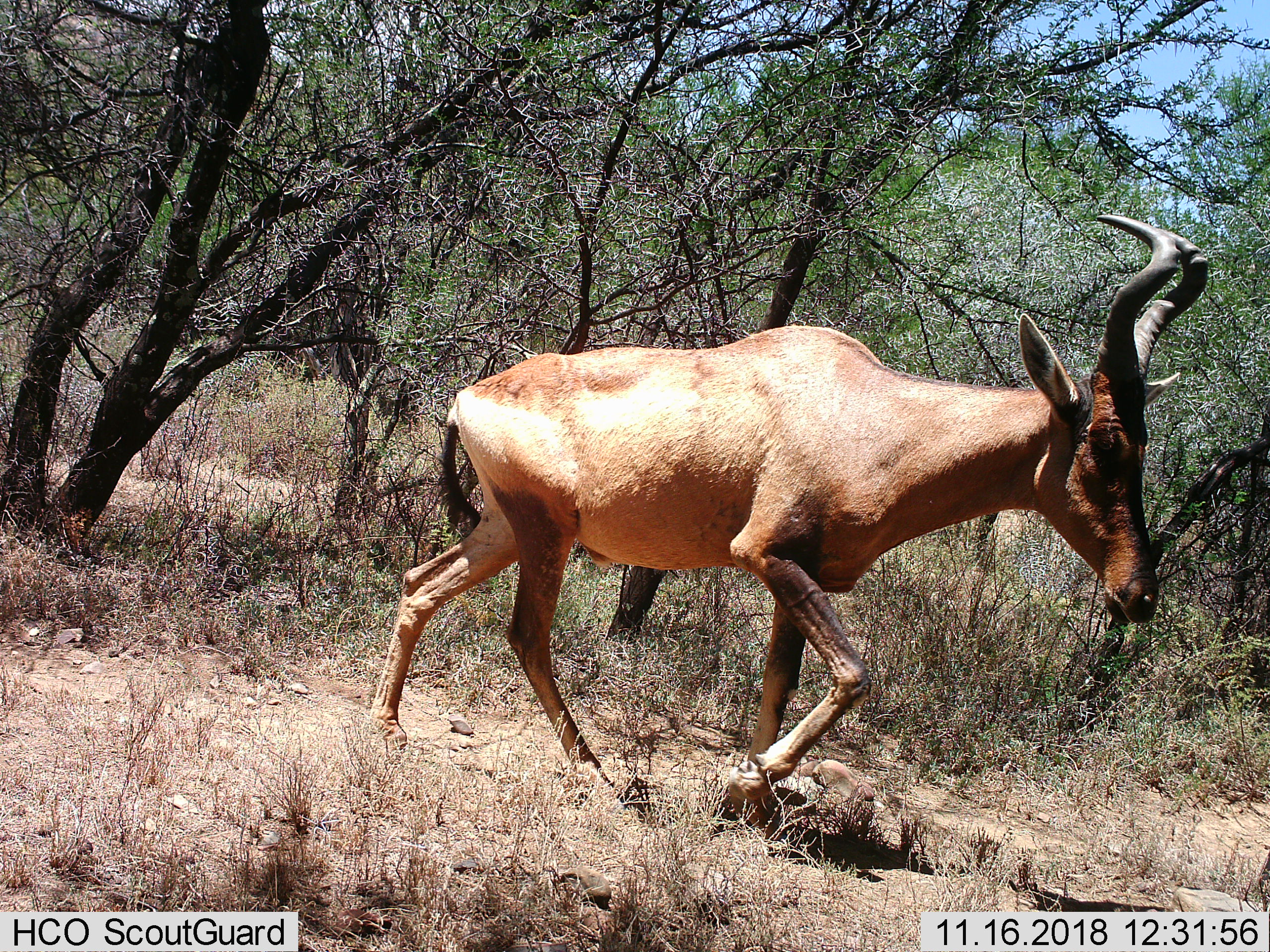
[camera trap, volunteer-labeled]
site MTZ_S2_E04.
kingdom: Animalia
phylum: Chordata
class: Mammalia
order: Artiodactyla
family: Bovidae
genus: Alcelaphus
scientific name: Alcelaphus buselaphus caama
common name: red hartebeest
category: hartebeestred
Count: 1.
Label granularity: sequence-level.